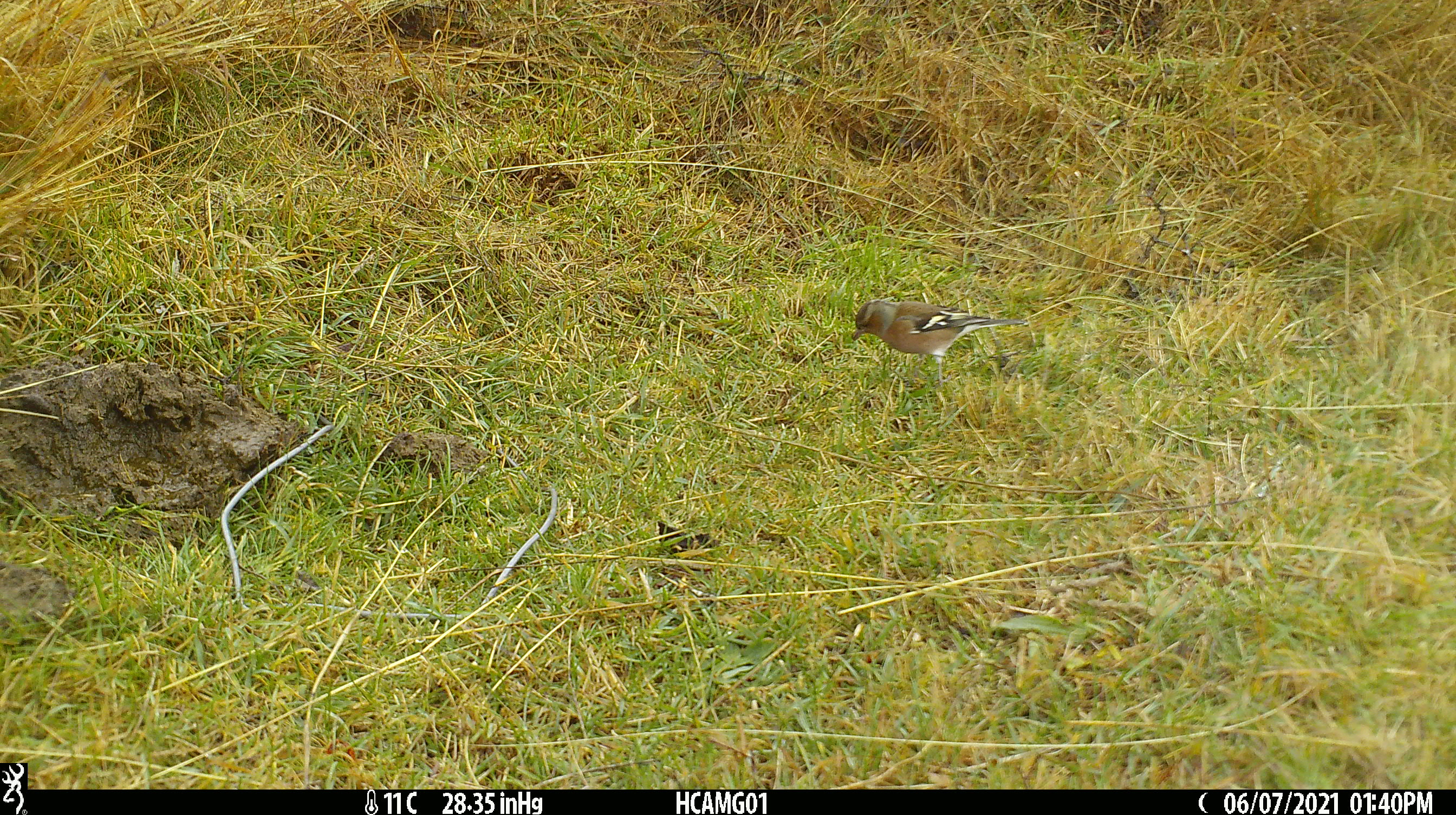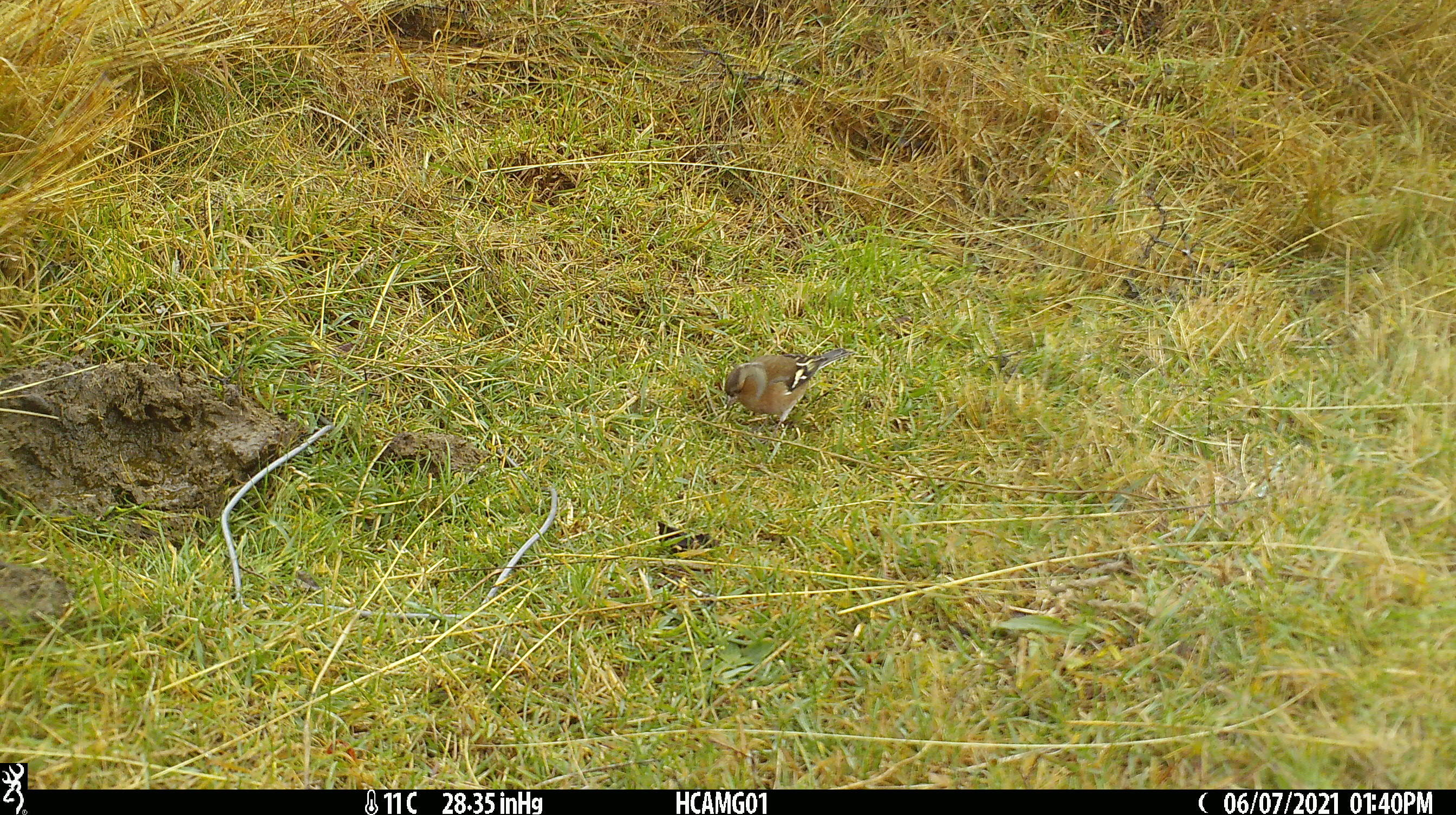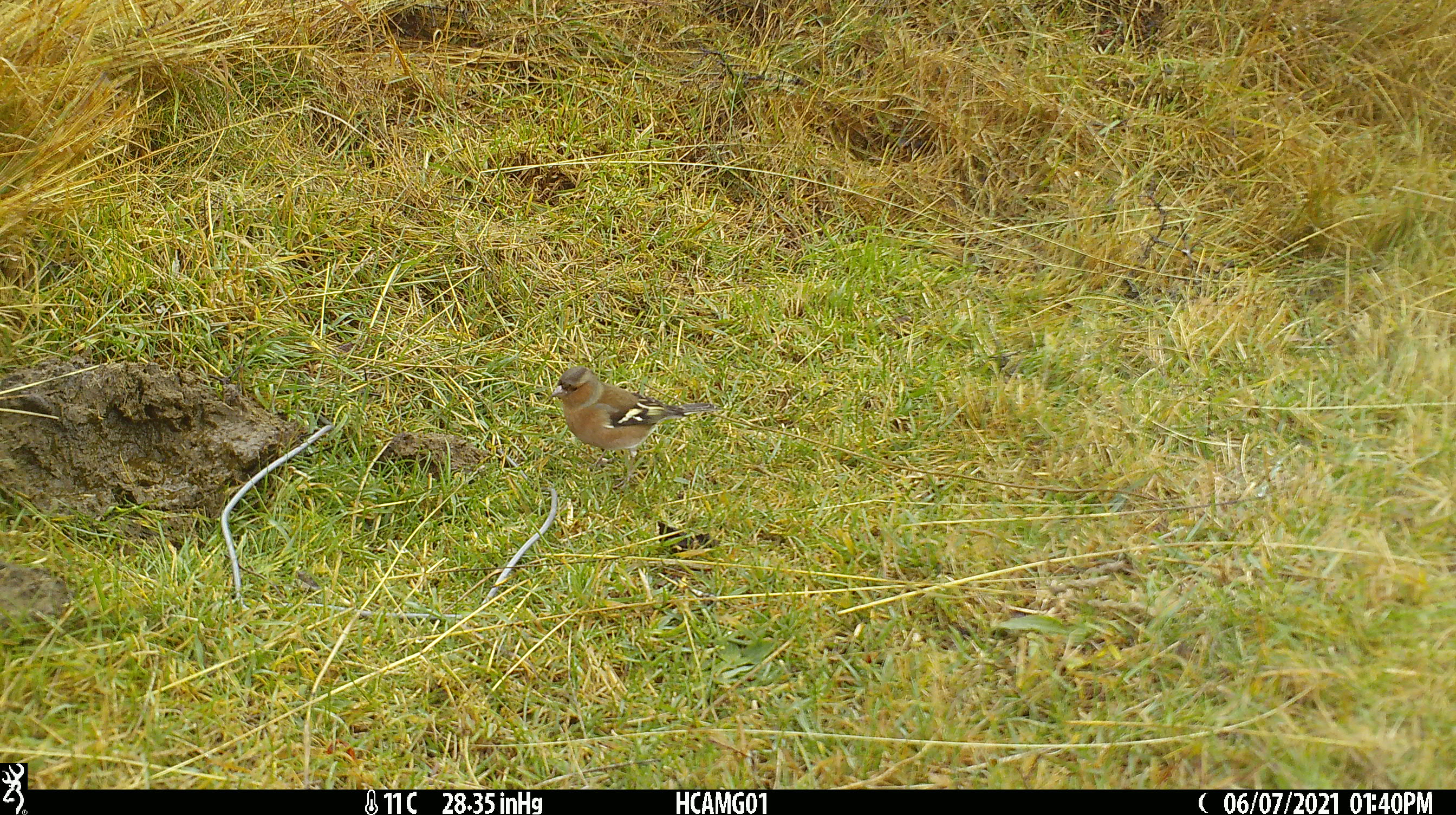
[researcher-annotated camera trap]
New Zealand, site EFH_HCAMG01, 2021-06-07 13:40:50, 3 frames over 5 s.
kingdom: Animalia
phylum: Chordata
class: Aves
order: Passeriformes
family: Fringillidae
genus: Fringilla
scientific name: Fringilla coelebs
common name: common chaffinch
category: chaffinch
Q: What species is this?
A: Chaffinch (common chaffinch) (Fringilla coelebs).